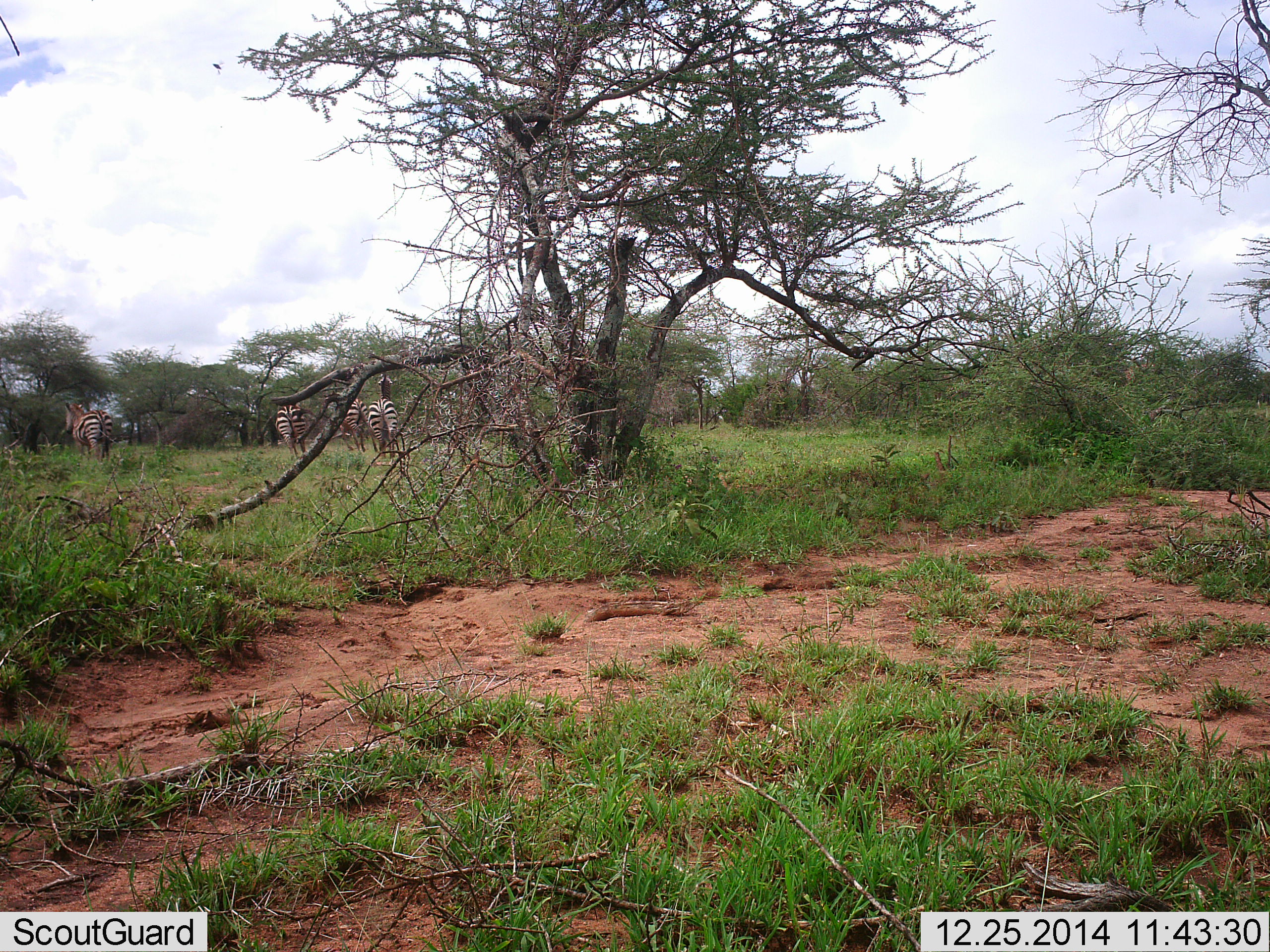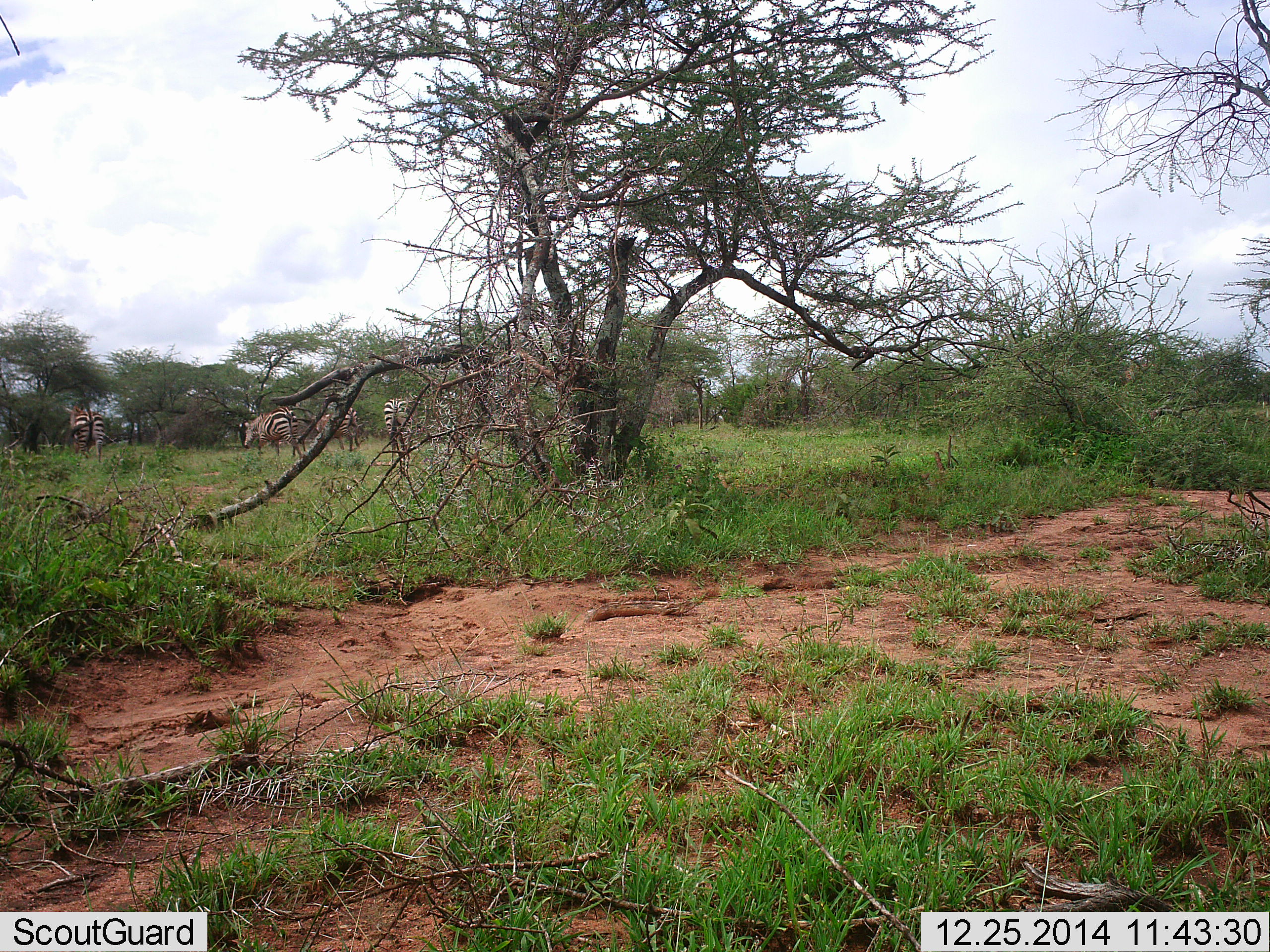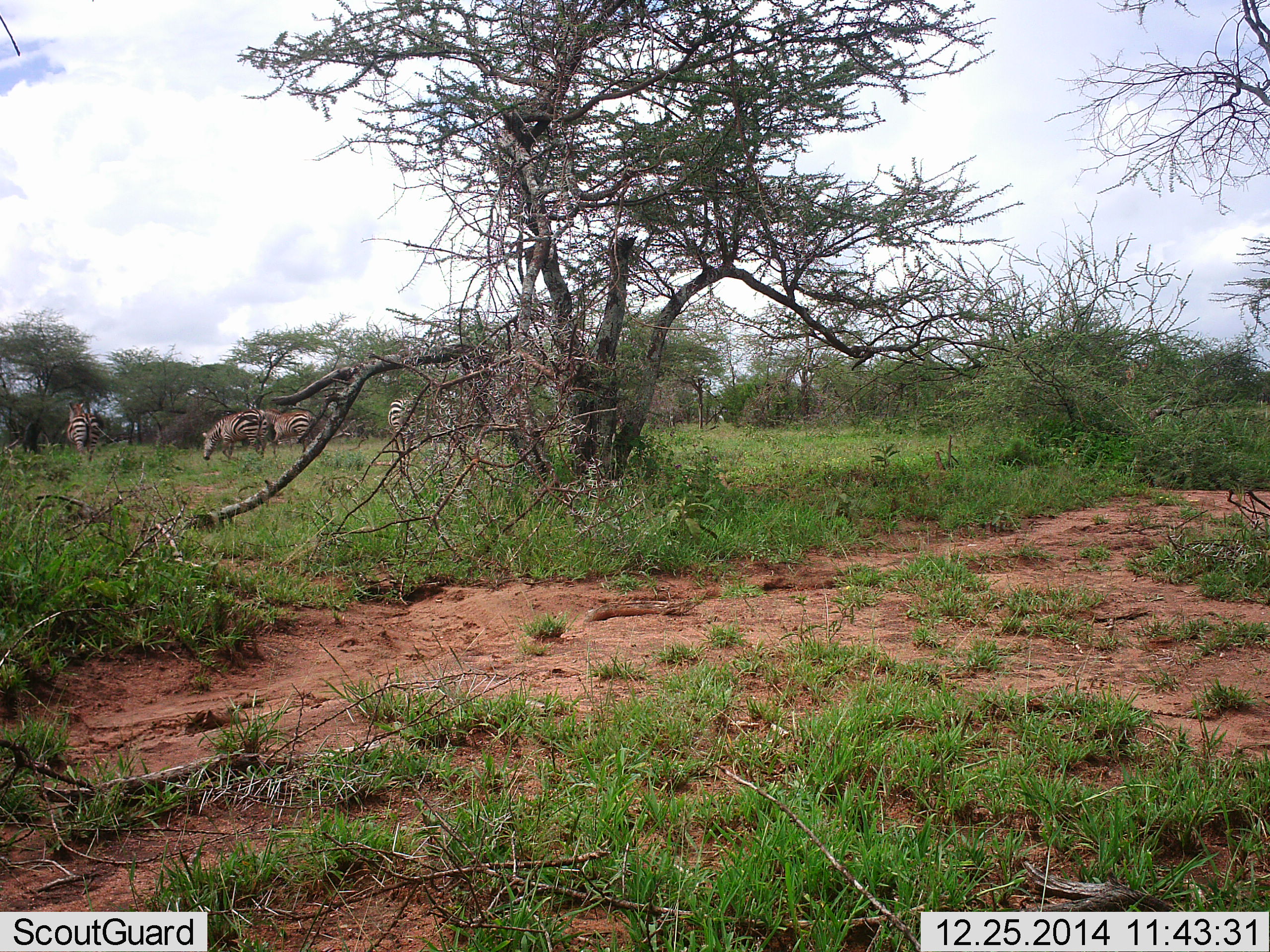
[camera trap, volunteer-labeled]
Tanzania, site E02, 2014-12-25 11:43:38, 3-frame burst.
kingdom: Animalia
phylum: Chordata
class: Mammalia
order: Perissodactyla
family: Equidae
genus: Equus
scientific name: Equus quagga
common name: plains zebra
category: zebra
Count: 4.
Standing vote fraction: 30%.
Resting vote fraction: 0%.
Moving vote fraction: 80%.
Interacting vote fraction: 0%.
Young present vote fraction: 0%.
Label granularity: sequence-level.